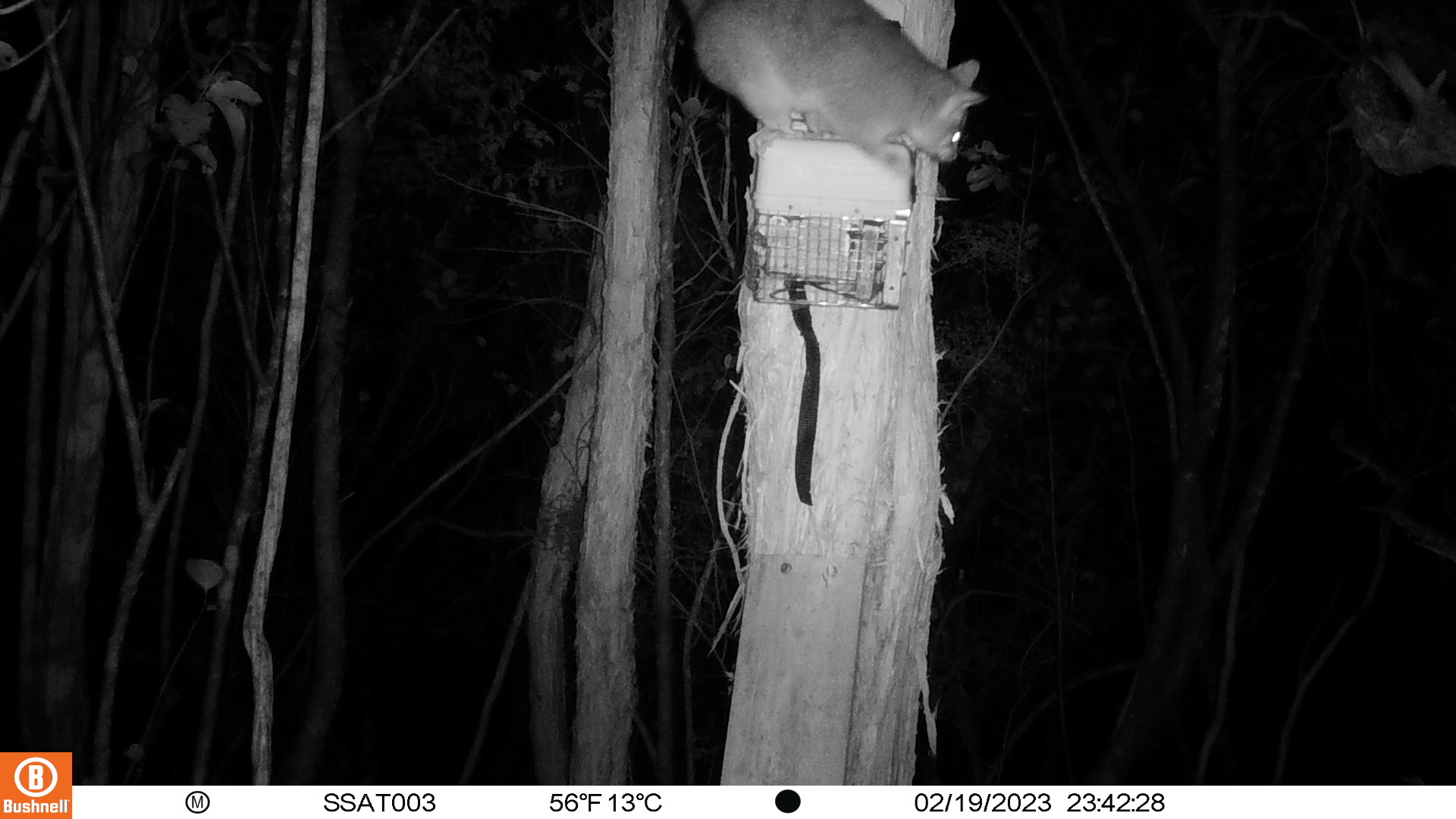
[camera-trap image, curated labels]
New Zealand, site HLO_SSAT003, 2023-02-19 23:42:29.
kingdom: Animalia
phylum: Chordata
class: Mammalia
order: Diprotodontia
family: Phalangeridae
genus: Trichosurus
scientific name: Trichosurus vulpecula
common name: common brushtail possum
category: possum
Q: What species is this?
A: Possum (common brushtail possum) (Trichosurus vulpecula).